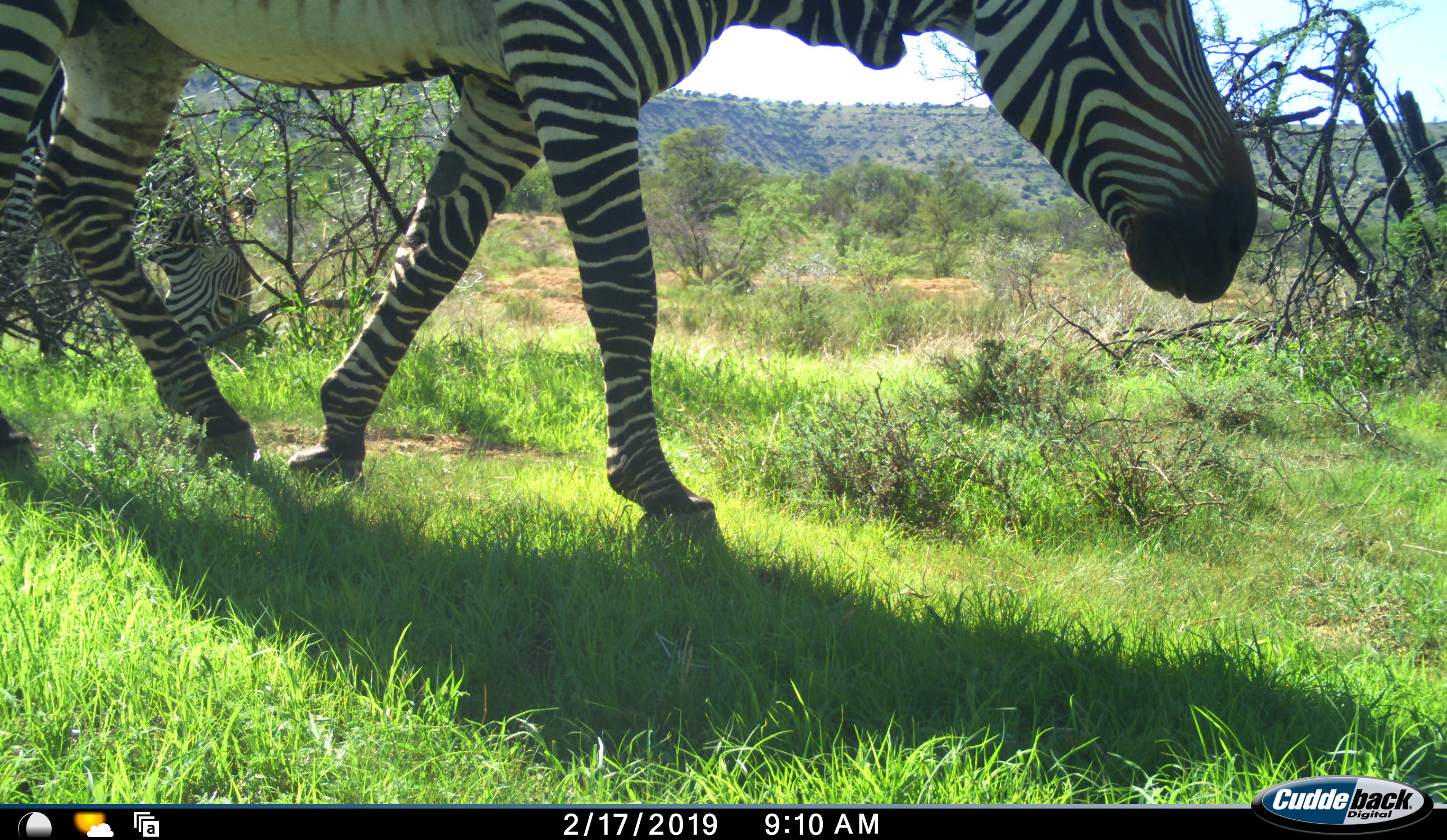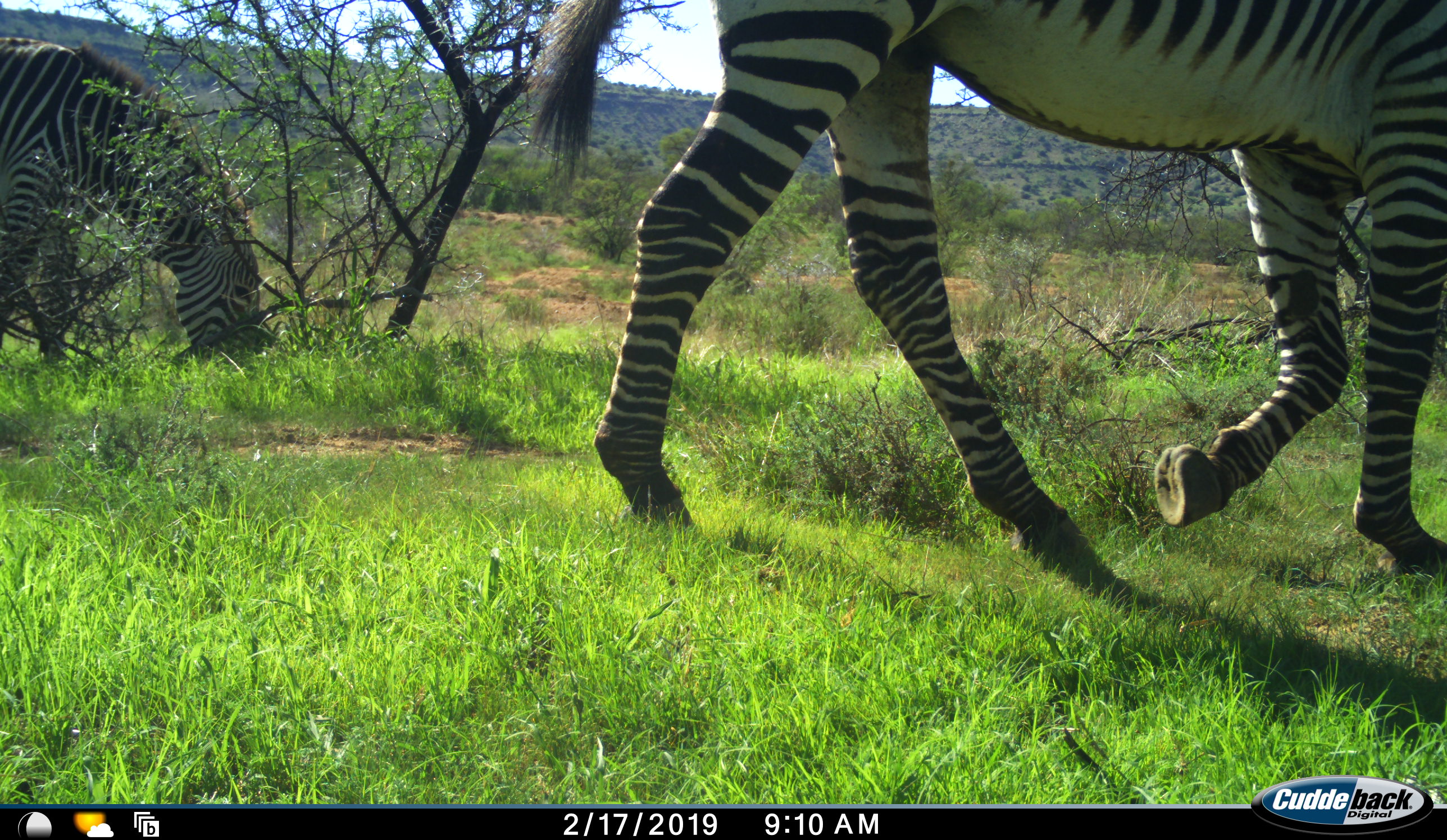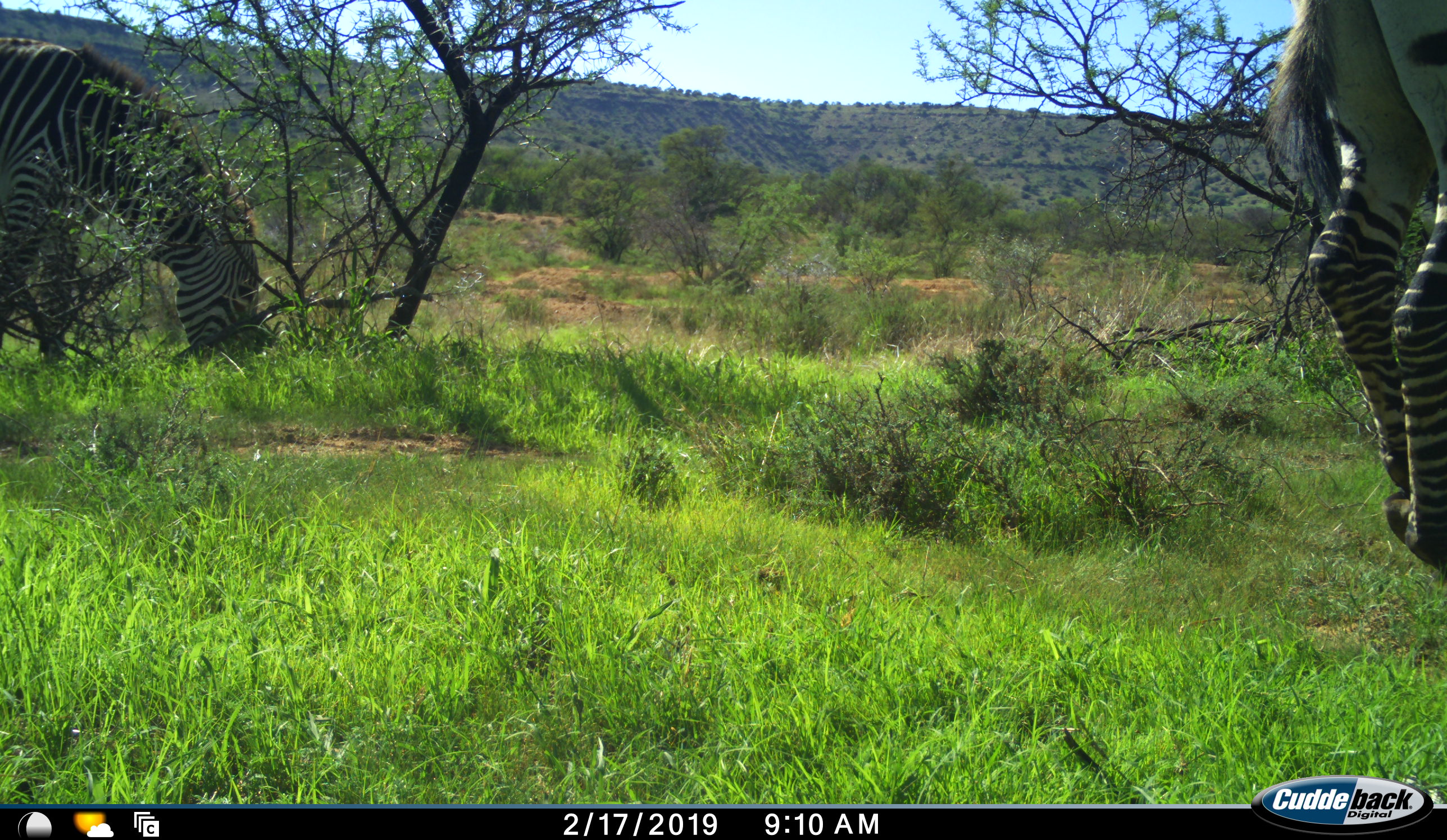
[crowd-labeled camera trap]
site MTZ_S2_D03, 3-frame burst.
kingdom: Animalia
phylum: Chordata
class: Mammalia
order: Perissodactyla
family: Equidae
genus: Equus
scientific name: Equus zebra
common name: mountain zebra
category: zebramountain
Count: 2.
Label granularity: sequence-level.